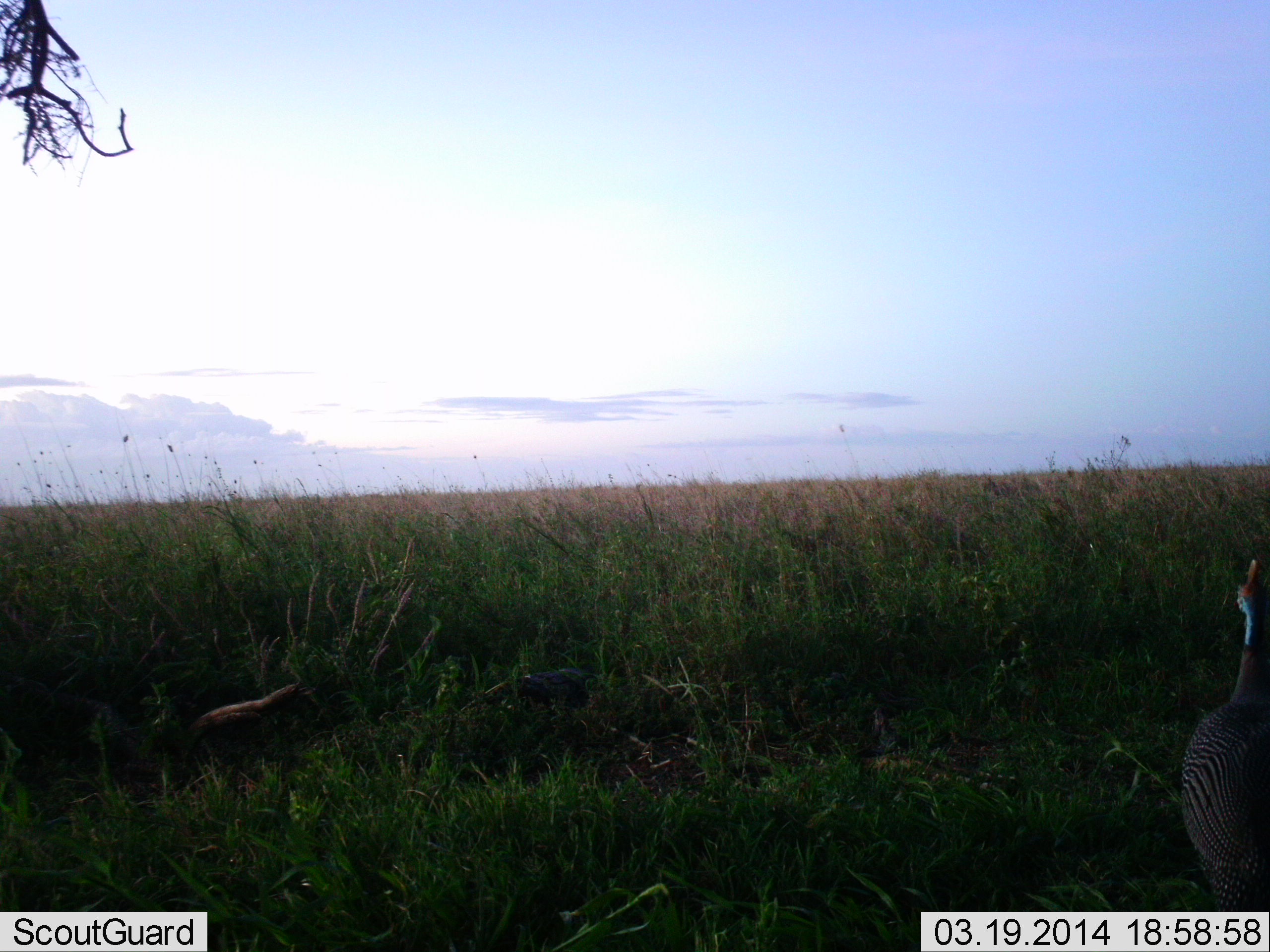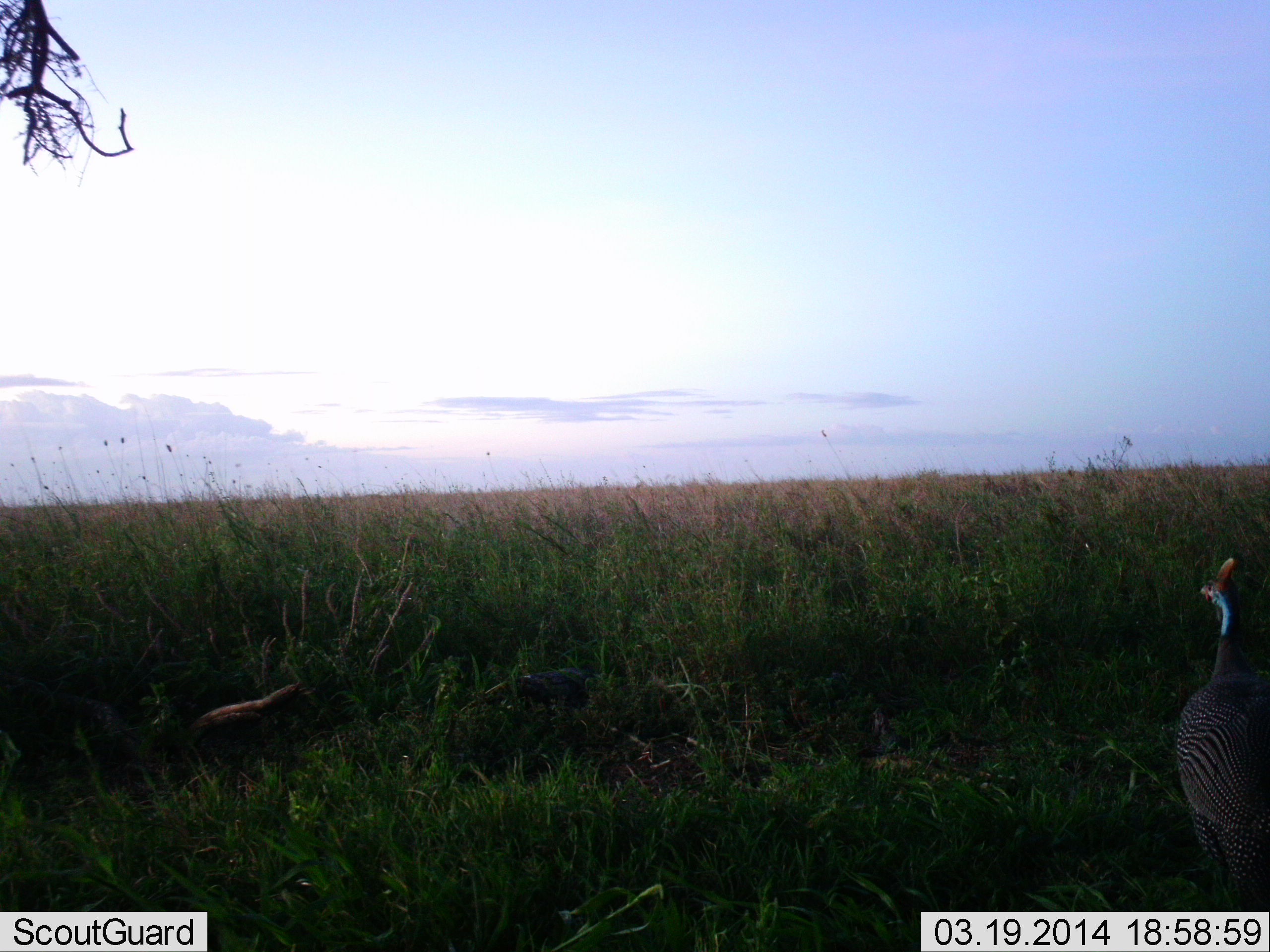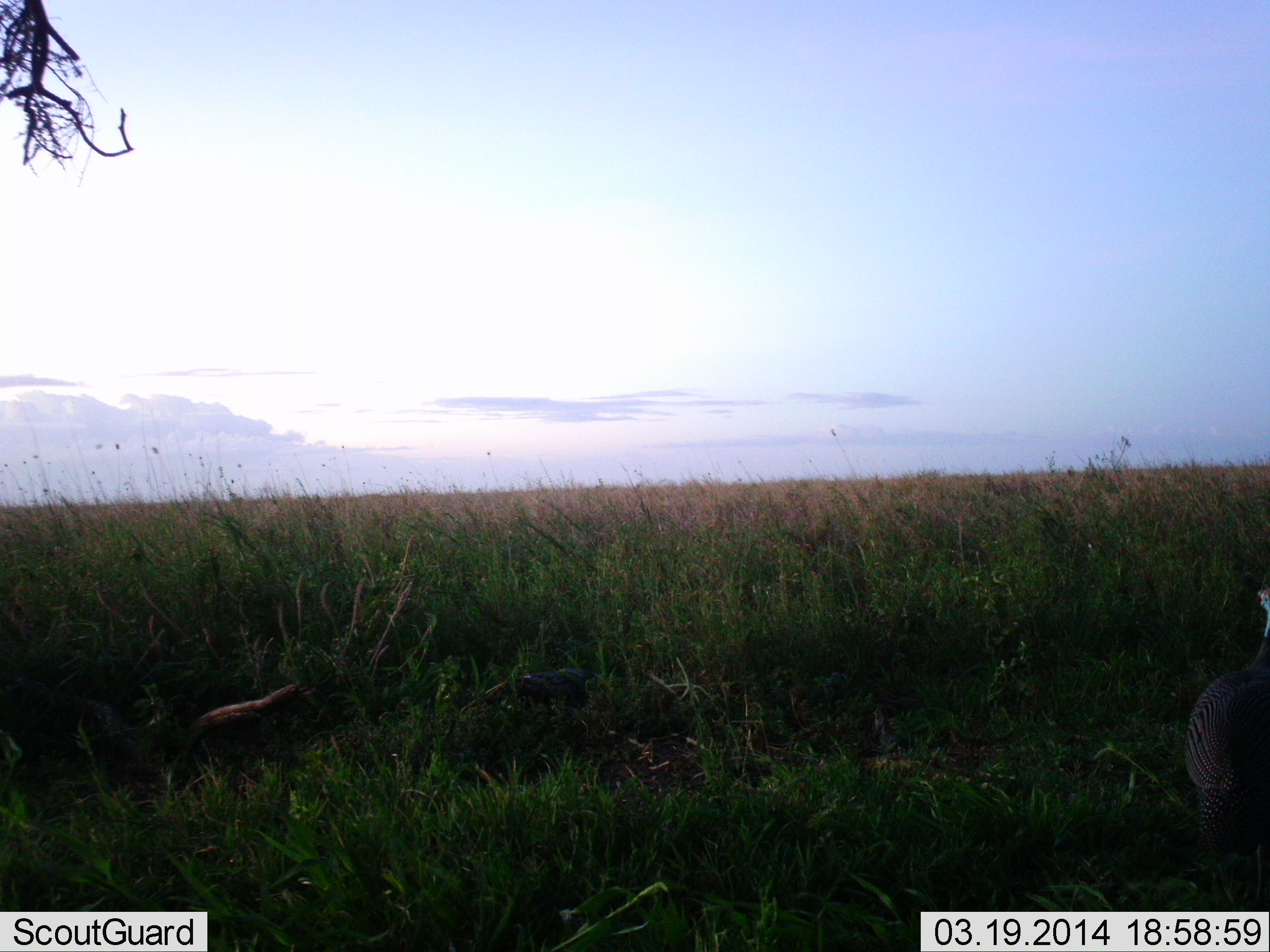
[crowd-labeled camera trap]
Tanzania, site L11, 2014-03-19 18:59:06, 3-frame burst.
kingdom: Animalia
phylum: Chordata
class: Aves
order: Galliformes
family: Numididae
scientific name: Numididae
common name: guinea fowl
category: guineafowl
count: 1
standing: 70%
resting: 0%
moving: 30%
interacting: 0%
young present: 0%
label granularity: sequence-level